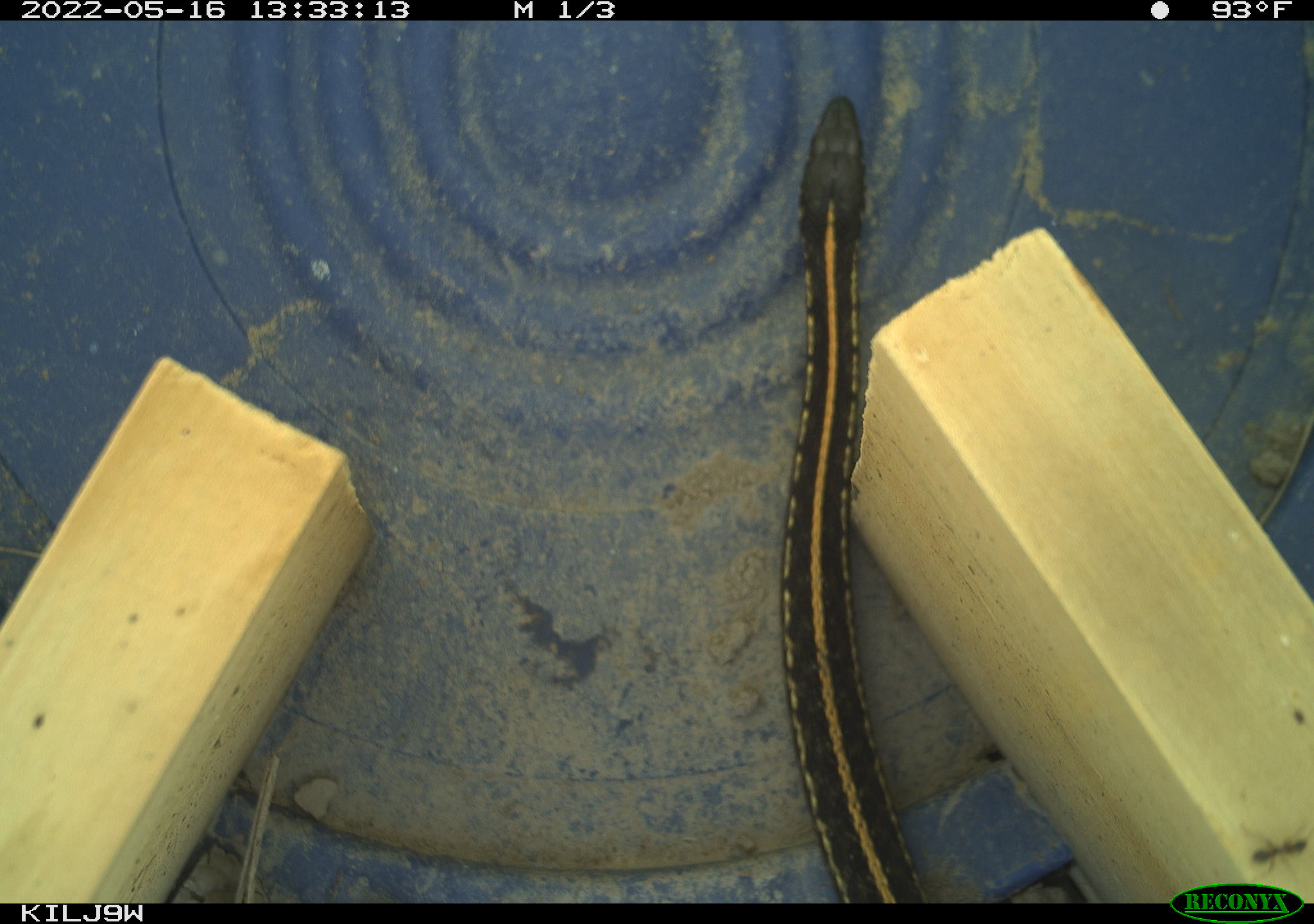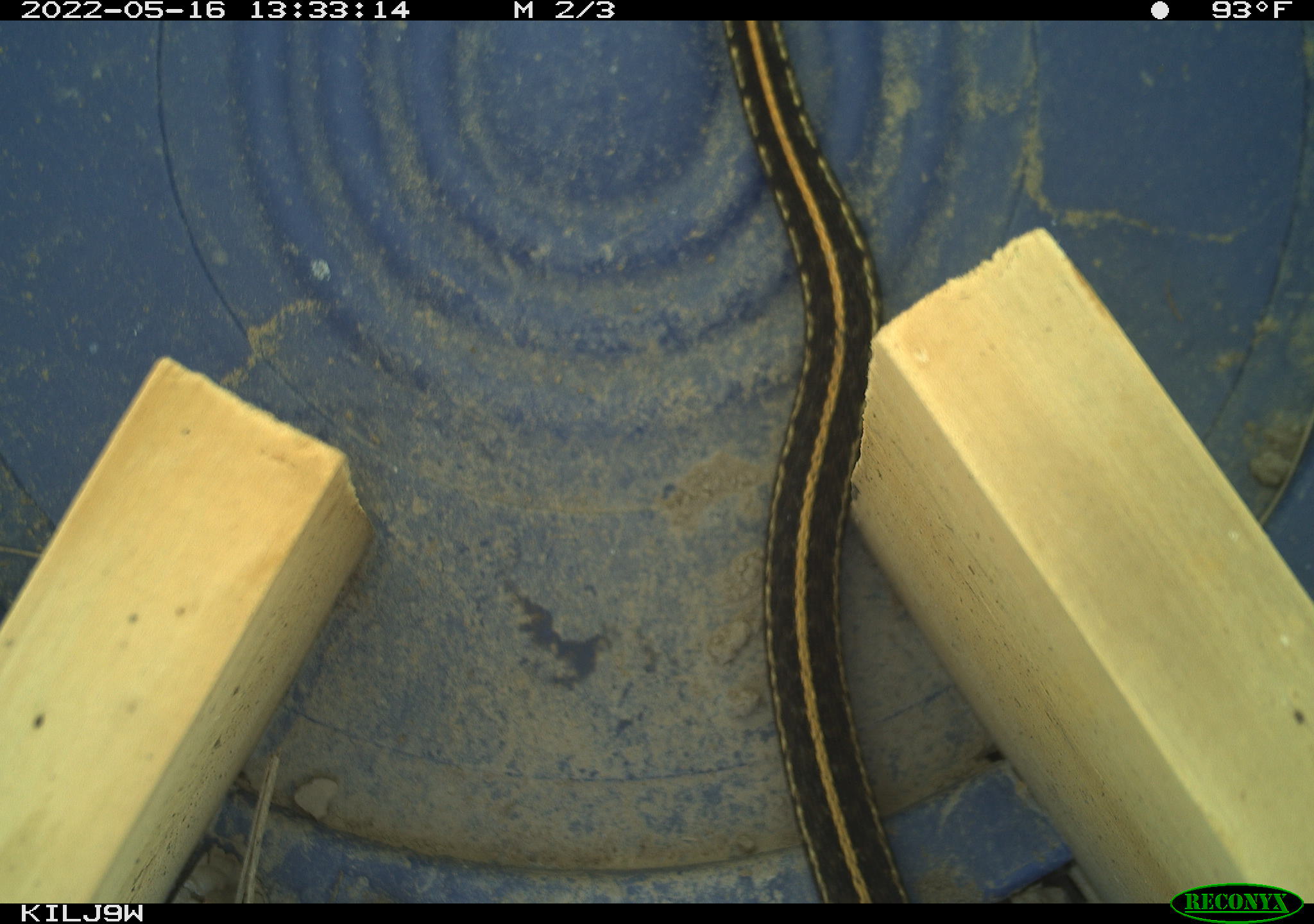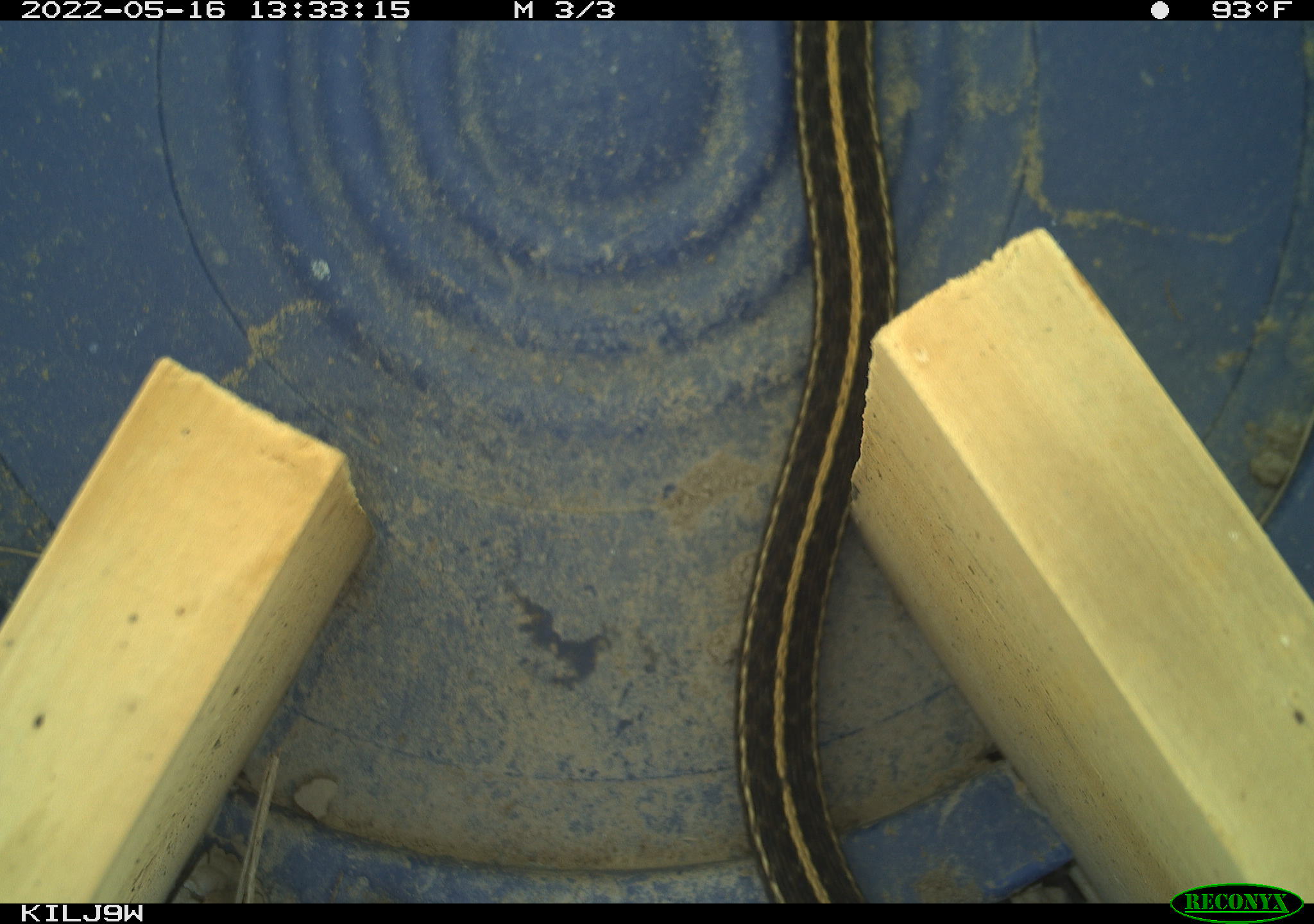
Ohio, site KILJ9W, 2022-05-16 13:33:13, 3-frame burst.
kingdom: Animalia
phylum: Chordata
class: Reptilia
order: Squamata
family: Colubridae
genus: Thamnophis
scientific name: Thamnophis radix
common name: plains gartersnake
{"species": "plains gartersnake (Thamnophis radix)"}